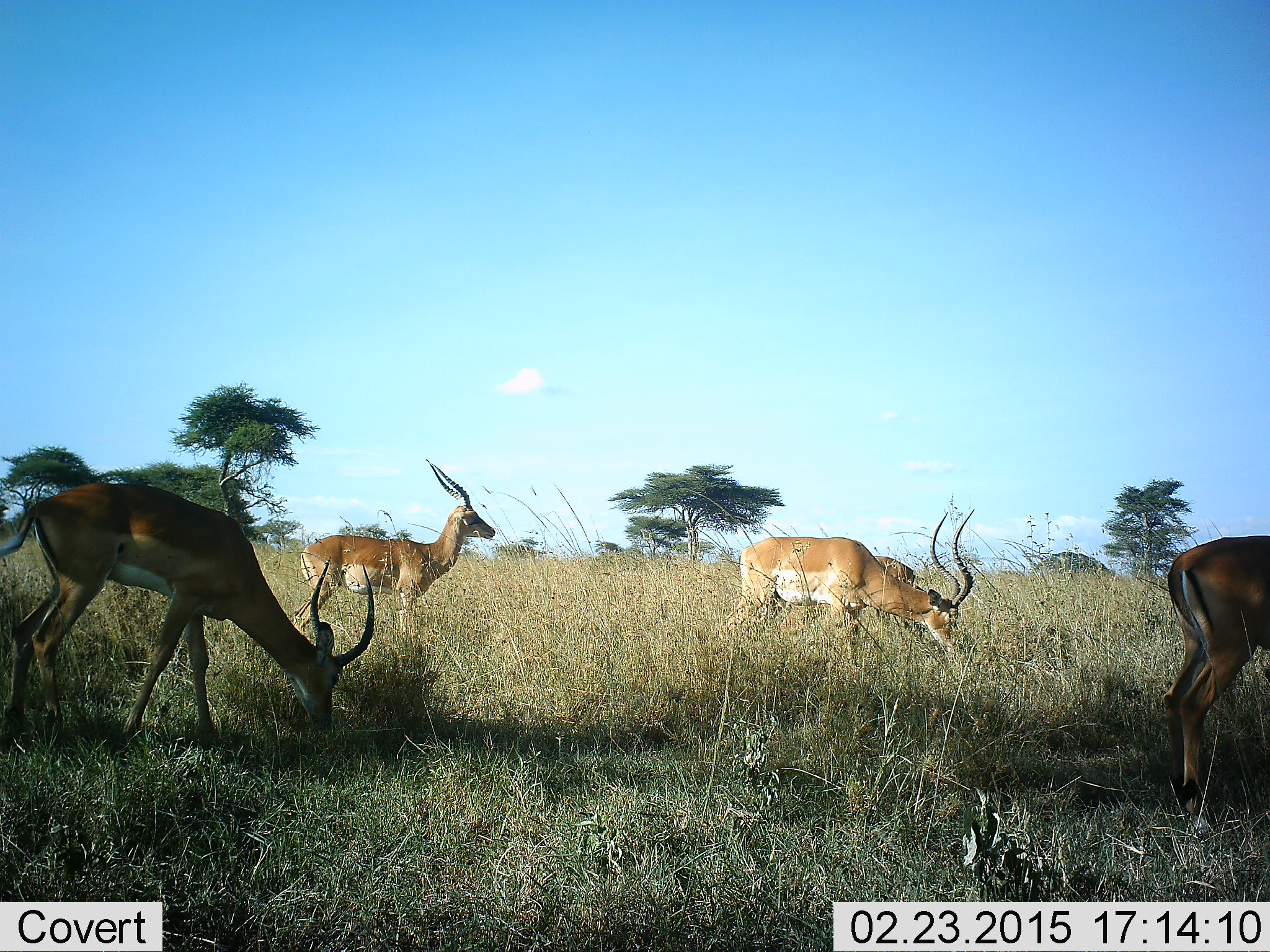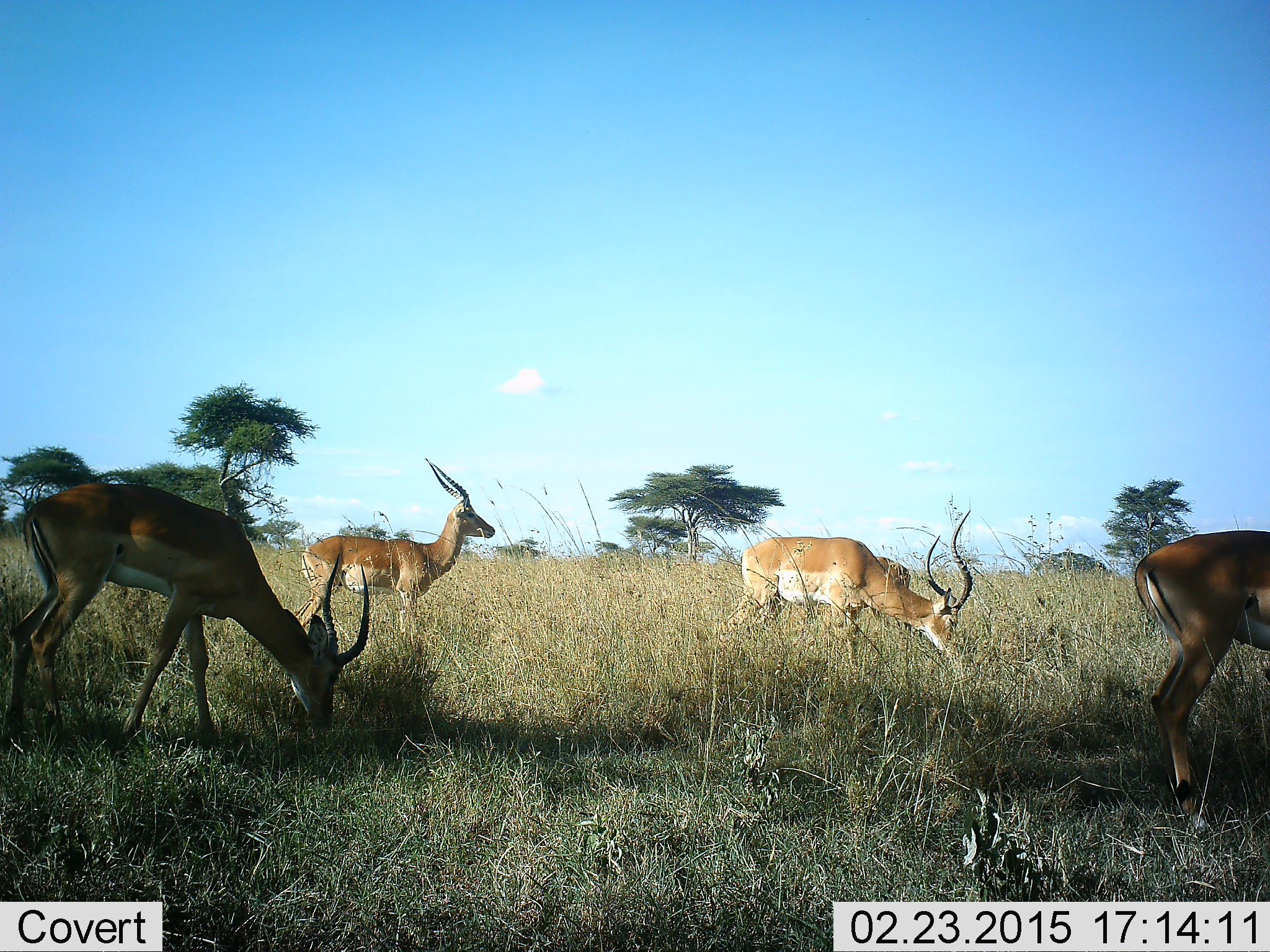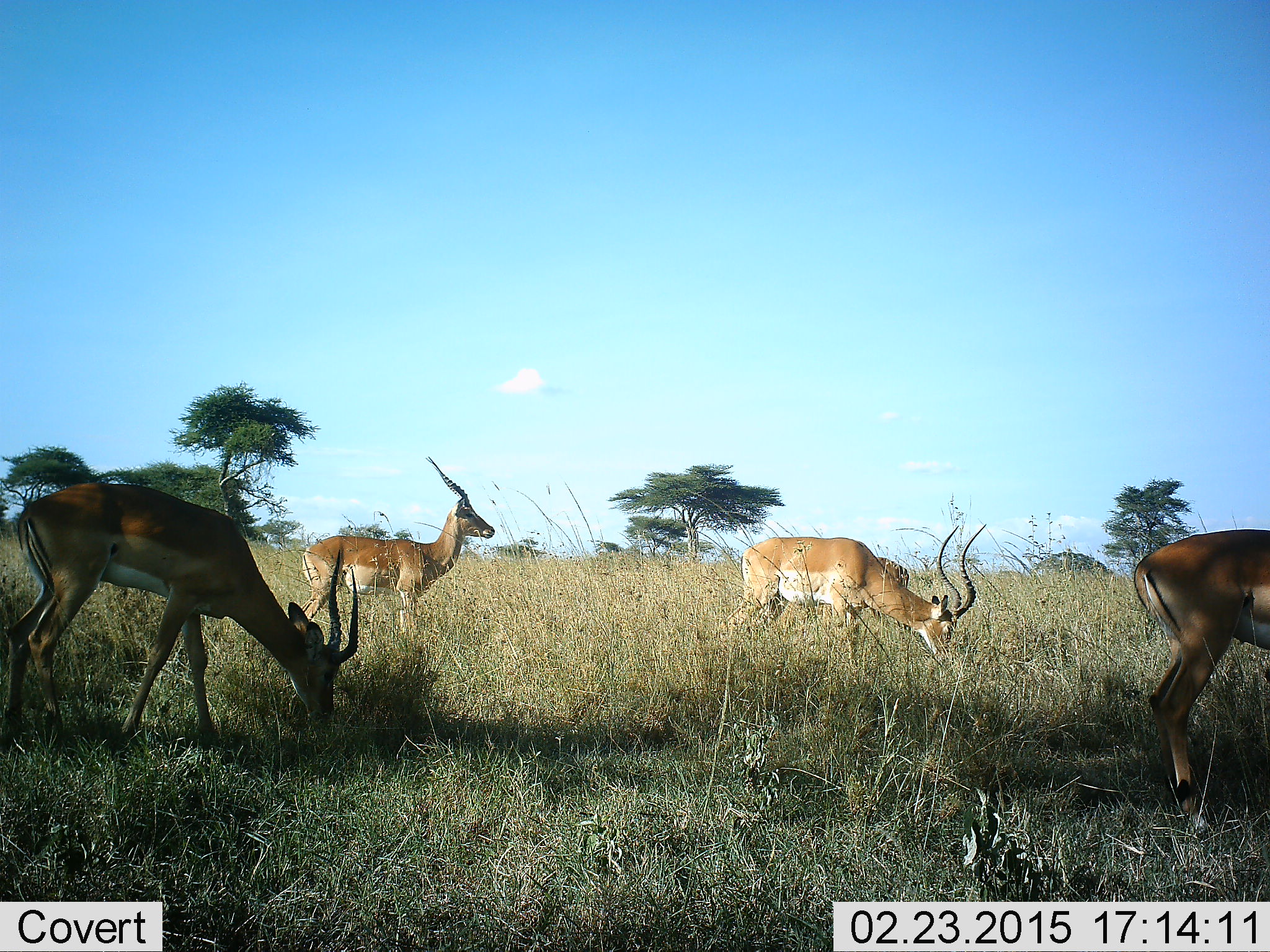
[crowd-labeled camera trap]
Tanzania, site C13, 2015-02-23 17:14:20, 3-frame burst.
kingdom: Animalia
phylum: Chordata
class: Mammalia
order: Artiodactyla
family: Bovidae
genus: Aepyceros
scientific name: Aepyceros melampus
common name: impala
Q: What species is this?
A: Impala (Aepyceros melampus).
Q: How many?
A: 4.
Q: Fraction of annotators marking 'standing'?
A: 45%.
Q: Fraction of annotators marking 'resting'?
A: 9%.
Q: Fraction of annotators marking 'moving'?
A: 9%.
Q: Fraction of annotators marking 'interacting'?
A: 0%.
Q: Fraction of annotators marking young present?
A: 0%.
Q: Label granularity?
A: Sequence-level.